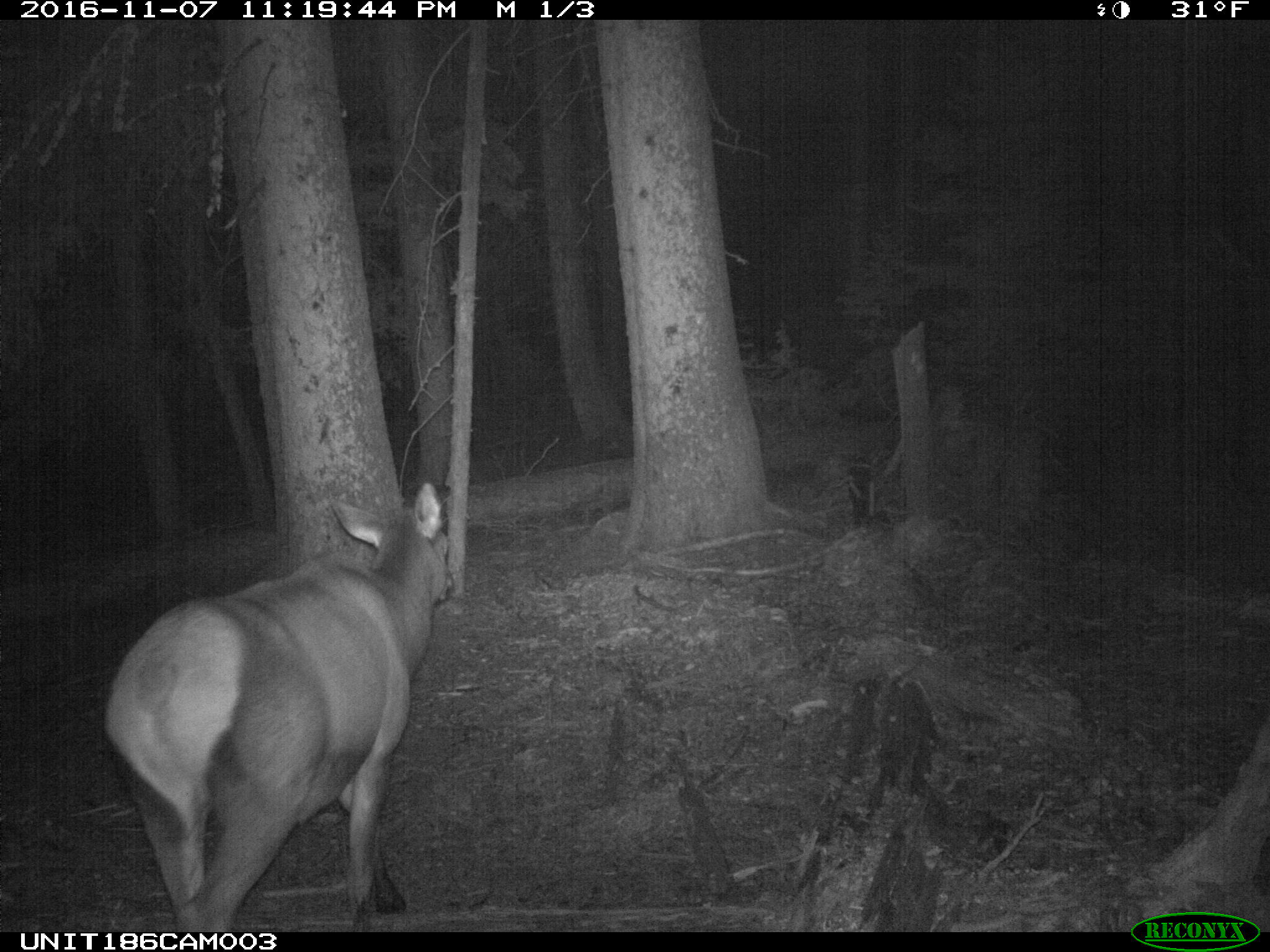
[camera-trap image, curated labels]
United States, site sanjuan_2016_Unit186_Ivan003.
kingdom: Animalia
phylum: Chordata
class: Mammalia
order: Artiodactyla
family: Cervidae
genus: Cervus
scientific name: Cervus elaphus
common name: red deer